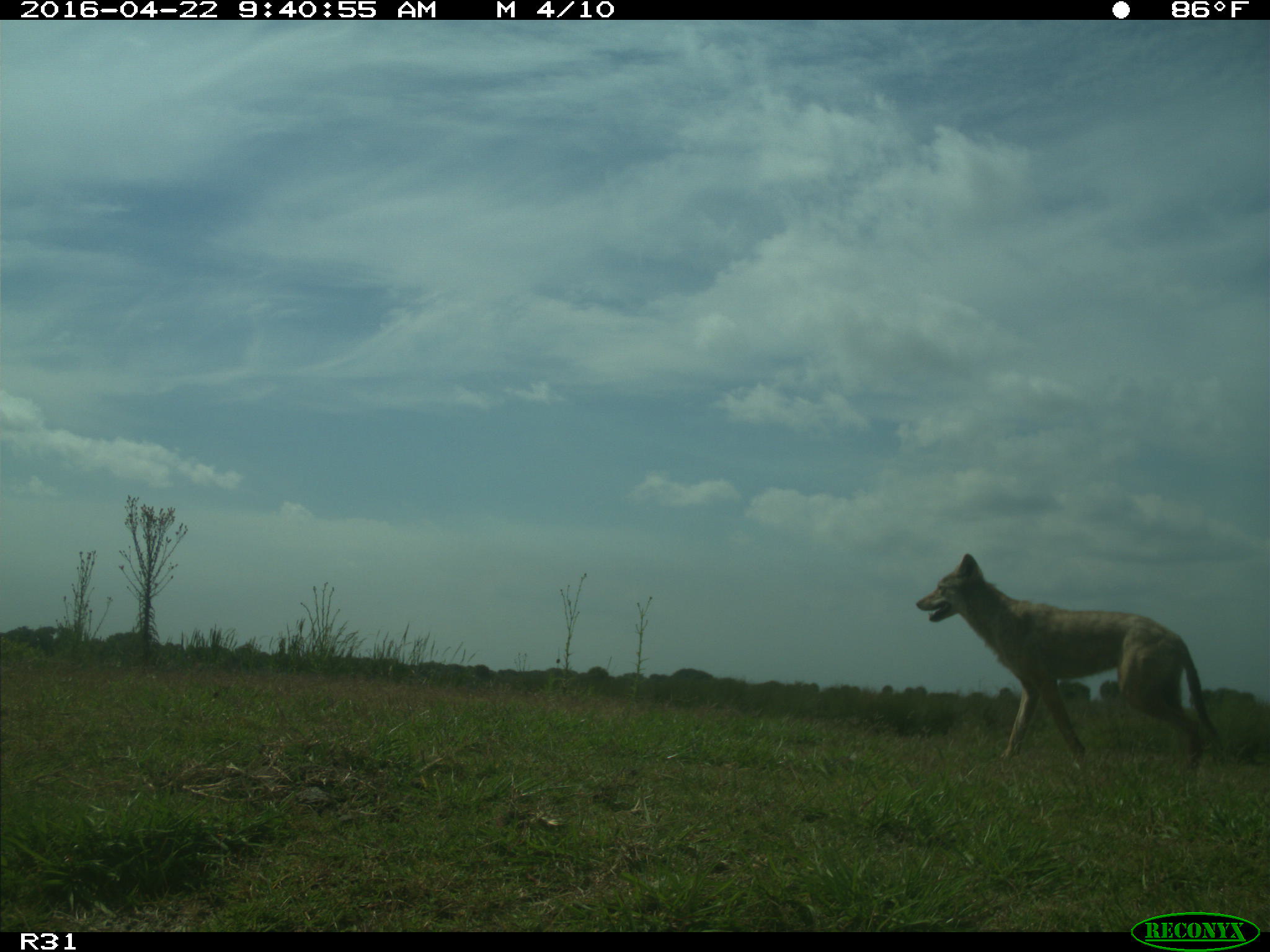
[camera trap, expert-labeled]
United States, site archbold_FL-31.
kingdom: Animalia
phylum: Chordata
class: Mammalia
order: Carnivora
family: Canidae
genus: Canis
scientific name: Canis latrans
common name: coyote